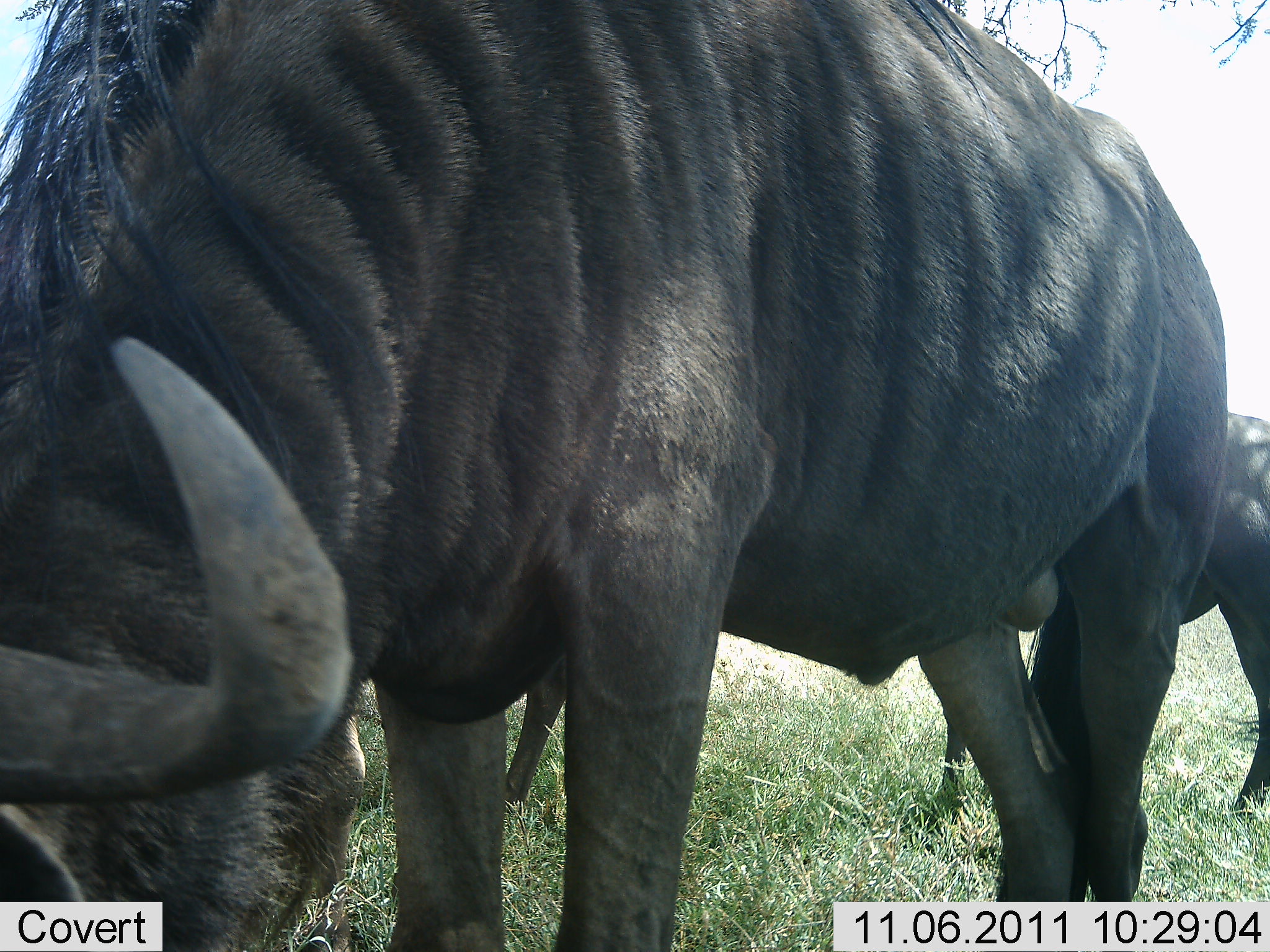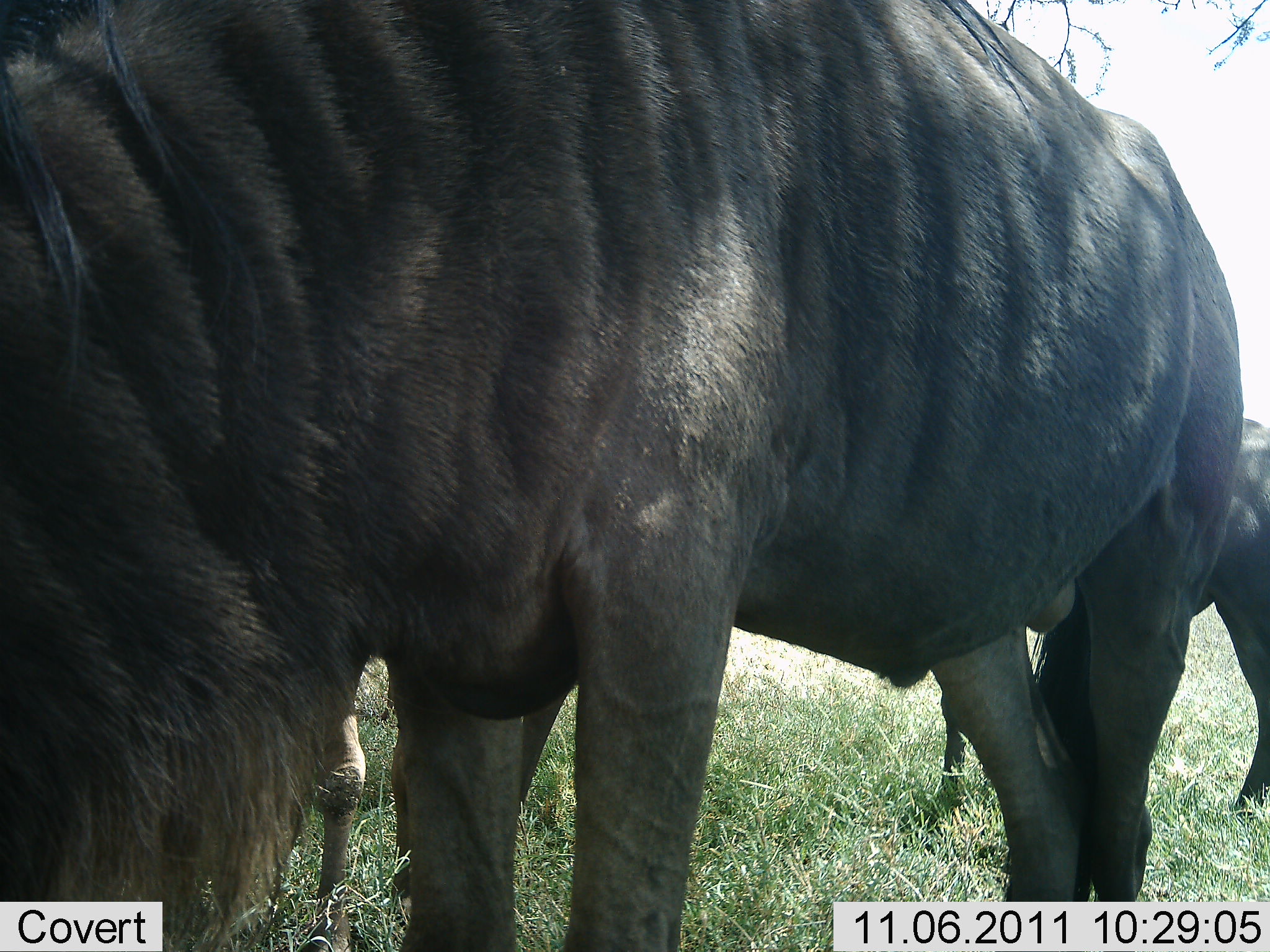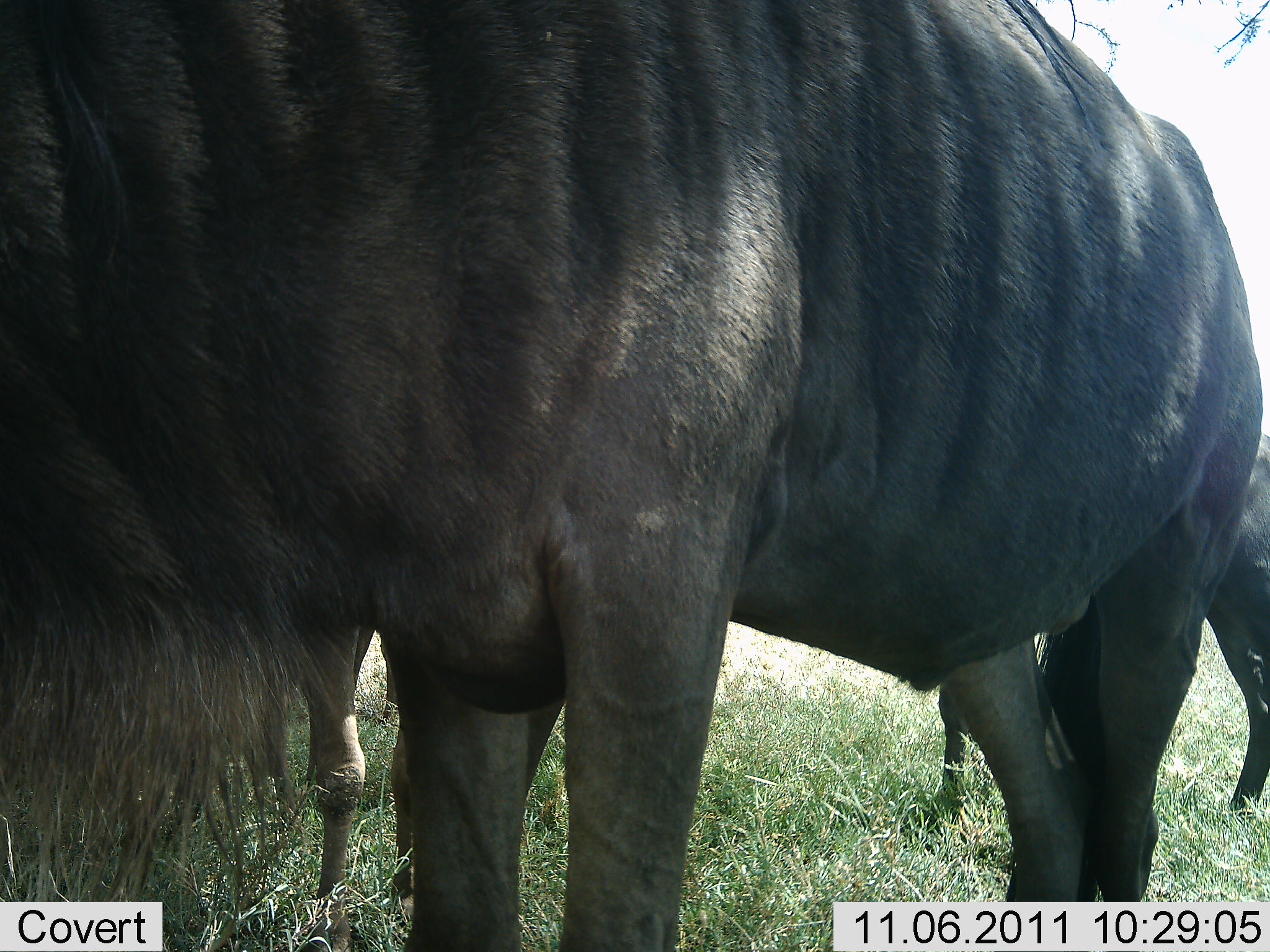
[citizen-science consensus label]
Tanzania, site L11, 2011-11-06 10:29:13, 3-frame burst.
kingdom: Animalia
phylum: Chordata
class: Mammalia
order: Artiodactyla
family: Bovidae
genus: Connochaetes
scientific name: Connochaetes taurinus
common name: blue wildebeest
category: wildebeest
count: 3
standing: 83%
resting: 0%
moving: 0%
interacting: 0%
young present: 8%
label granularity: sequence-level